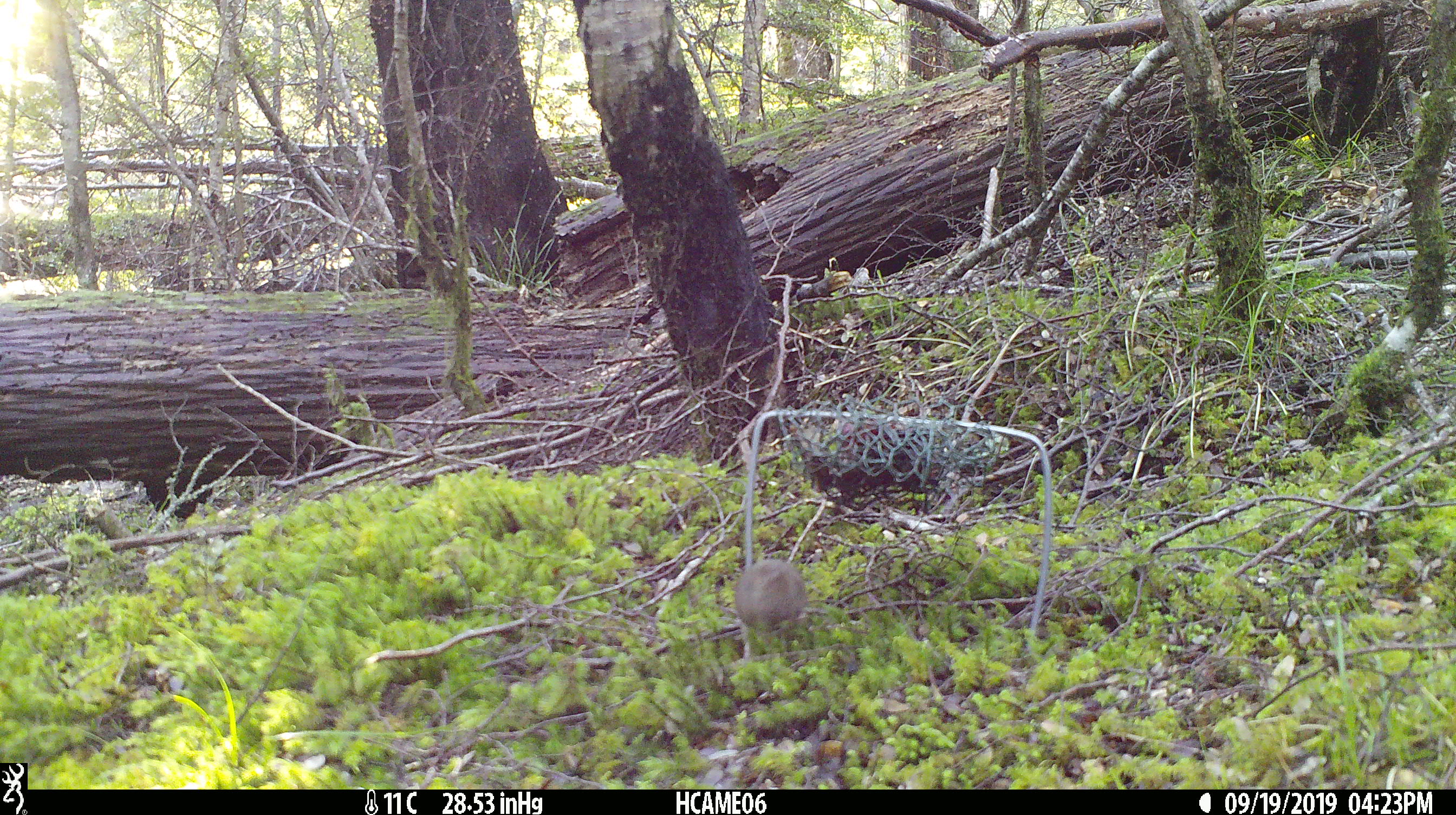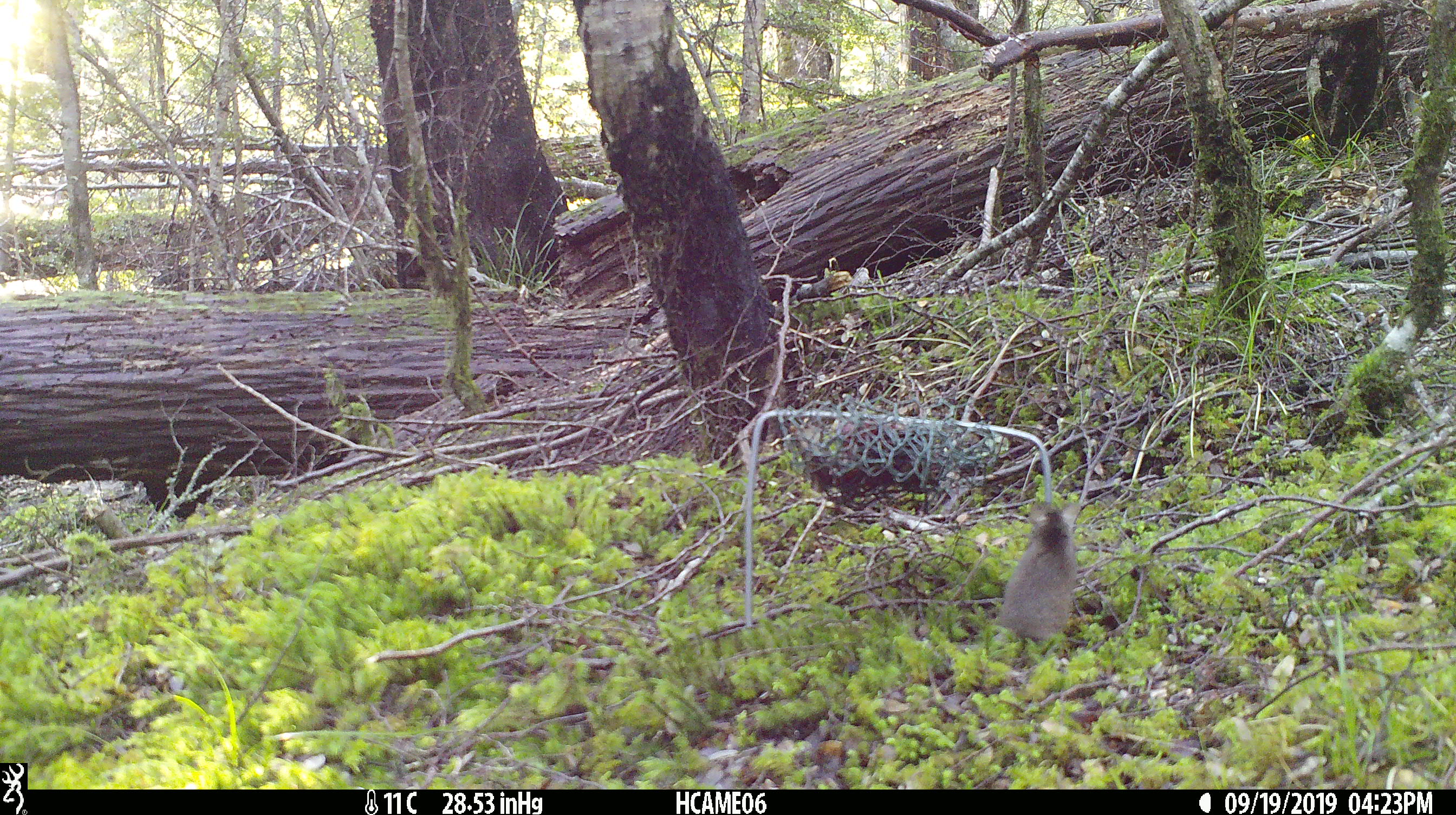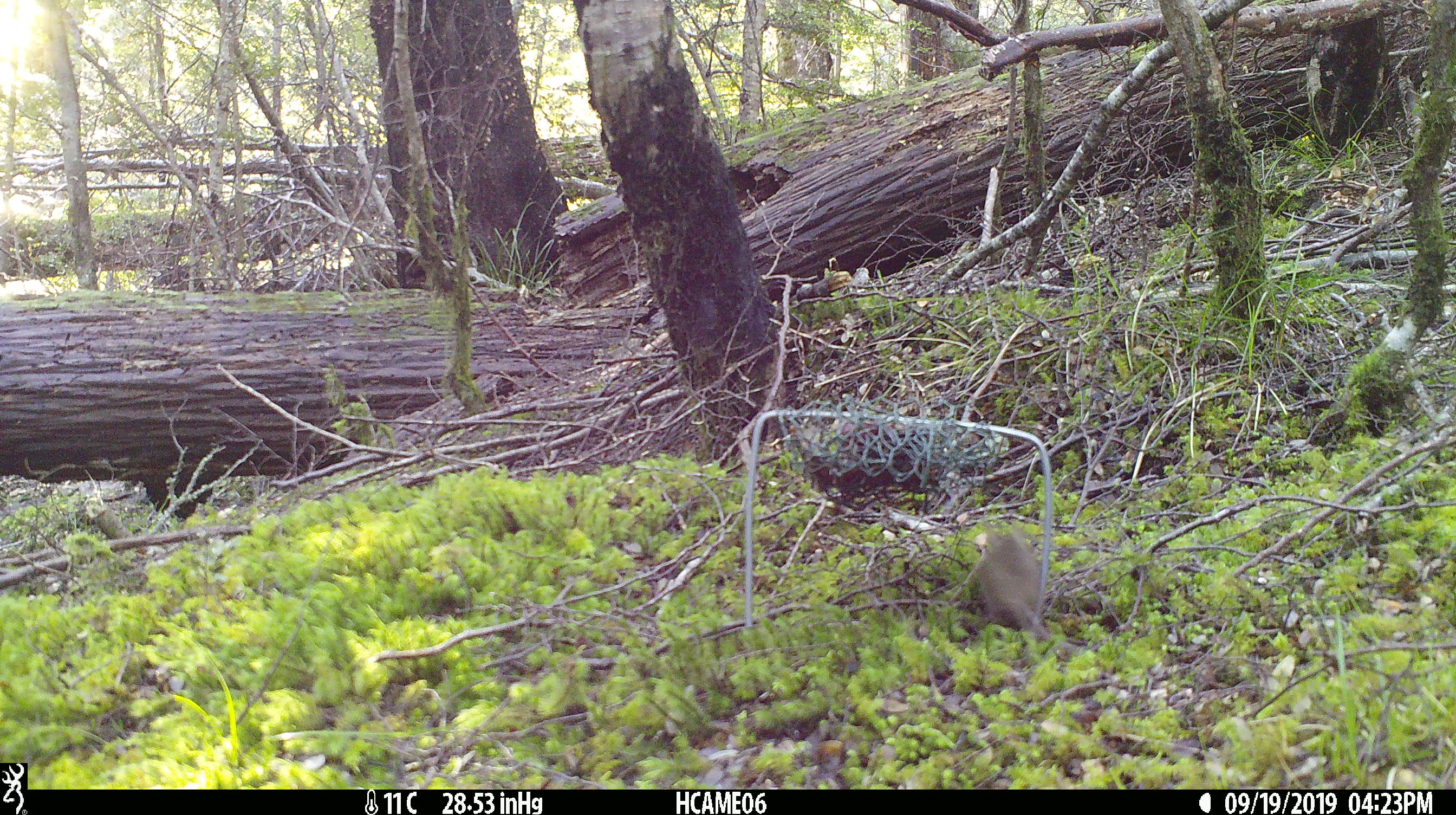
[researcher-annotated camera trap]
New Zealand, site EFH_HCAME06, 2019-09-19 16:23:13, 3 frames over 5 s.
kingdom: Animalia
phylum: Chordata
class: Mammalia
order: Rodentia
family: Muridae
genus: Mus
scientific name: Mus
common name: mouse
Mouse (Mus).